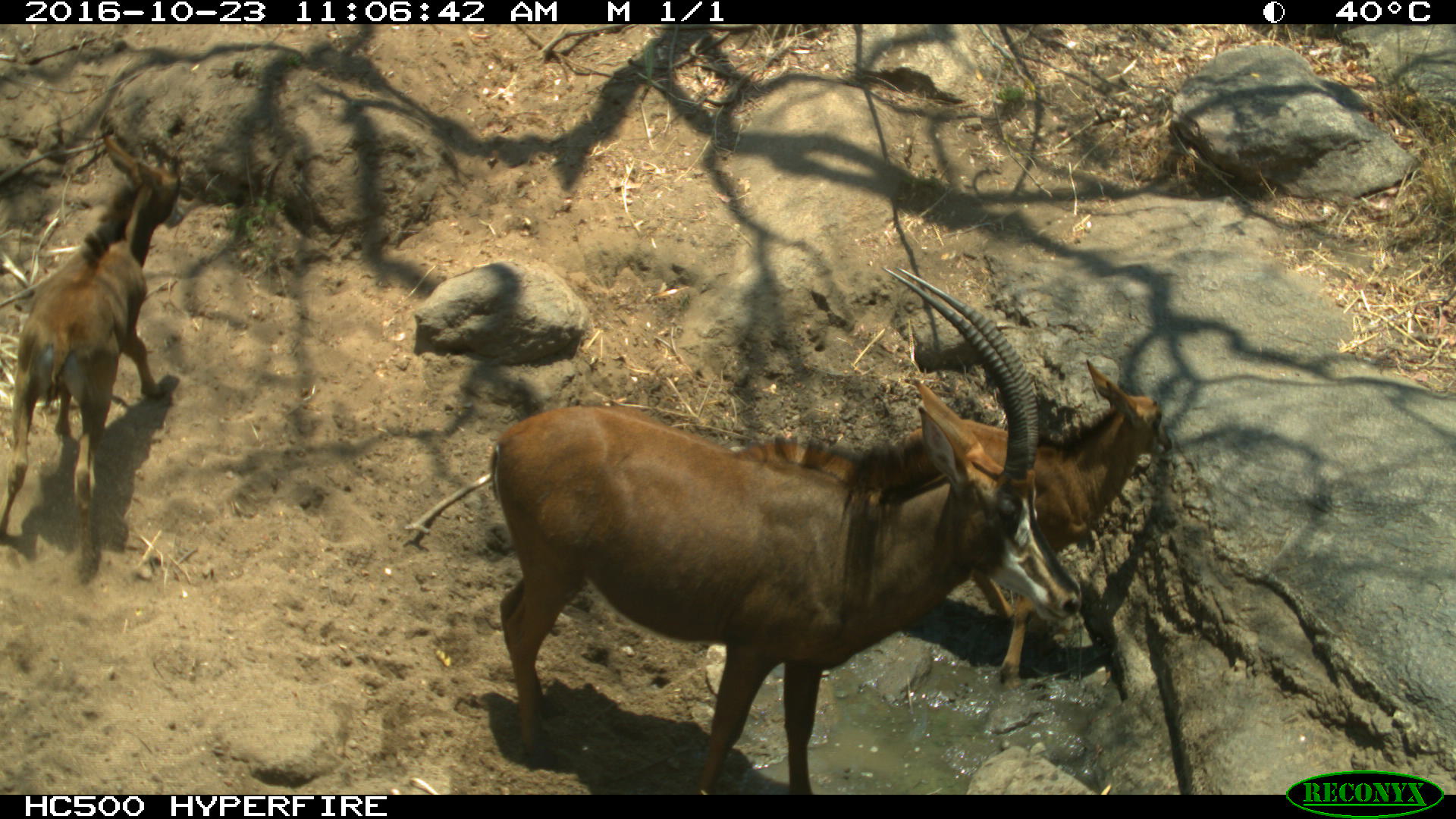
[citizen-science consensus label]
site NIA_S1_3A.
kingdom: Animalia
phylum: Chordata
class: Mammalia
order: Artiodactyla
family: Bovidae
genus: Hippotragus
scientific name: Hippotragus niger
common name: sable antelope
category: sable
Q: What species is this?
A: Sable (sable antelope) (Hippotragus niger).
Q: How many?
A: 3.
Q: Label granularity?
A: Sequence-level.